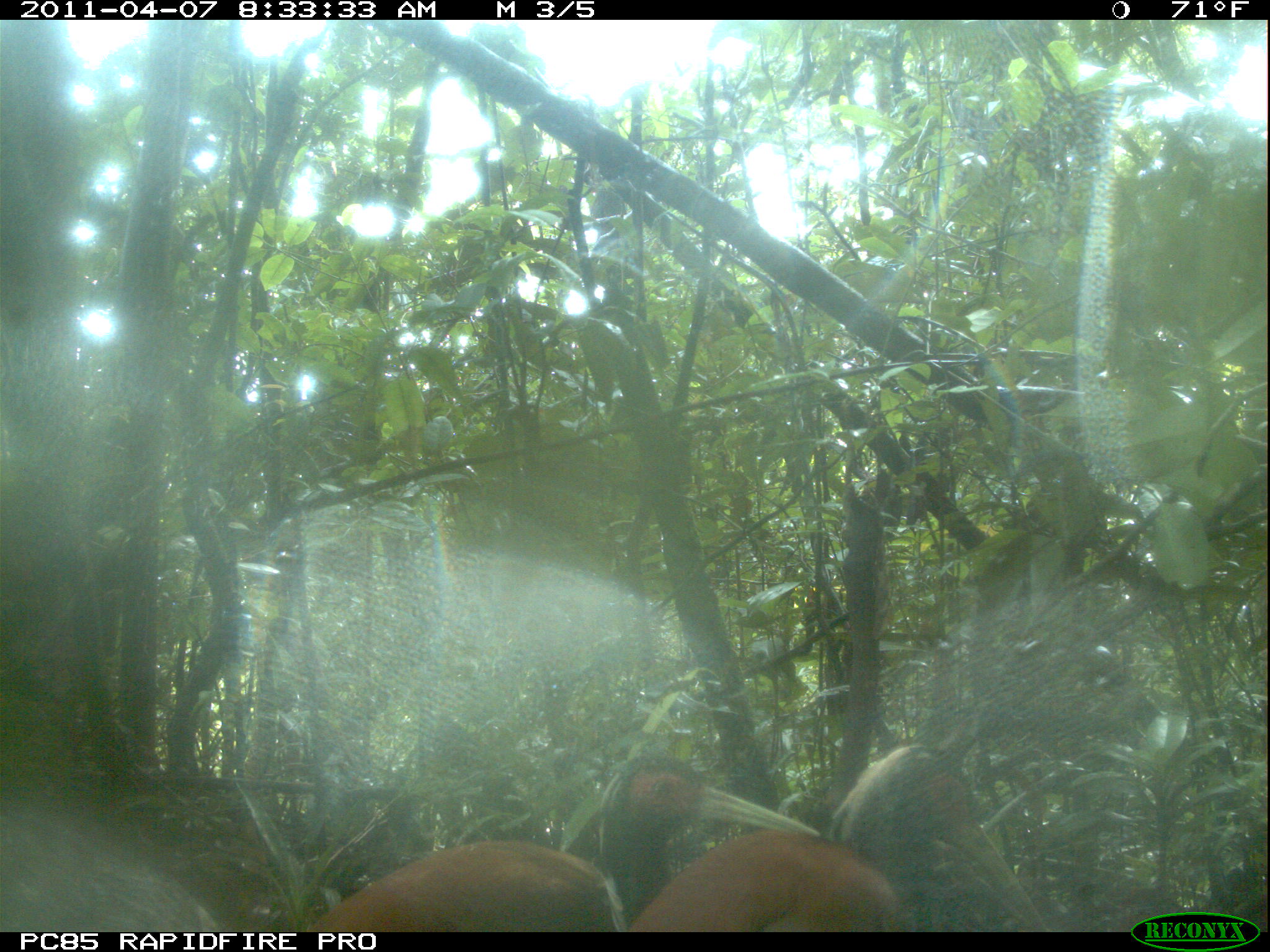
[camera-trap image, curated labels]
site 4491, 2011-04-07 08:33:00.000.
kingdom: Animalia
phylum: Chordata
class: Aves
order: Pelecaniformes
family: Threskiornithidae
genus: Lophotibis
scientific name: Lophotibis cristata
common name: madagascan ibis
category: lophotibis cristataa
Lophotibis cristataa (madagascan ibis) (Lophotibis cristata), count 2.